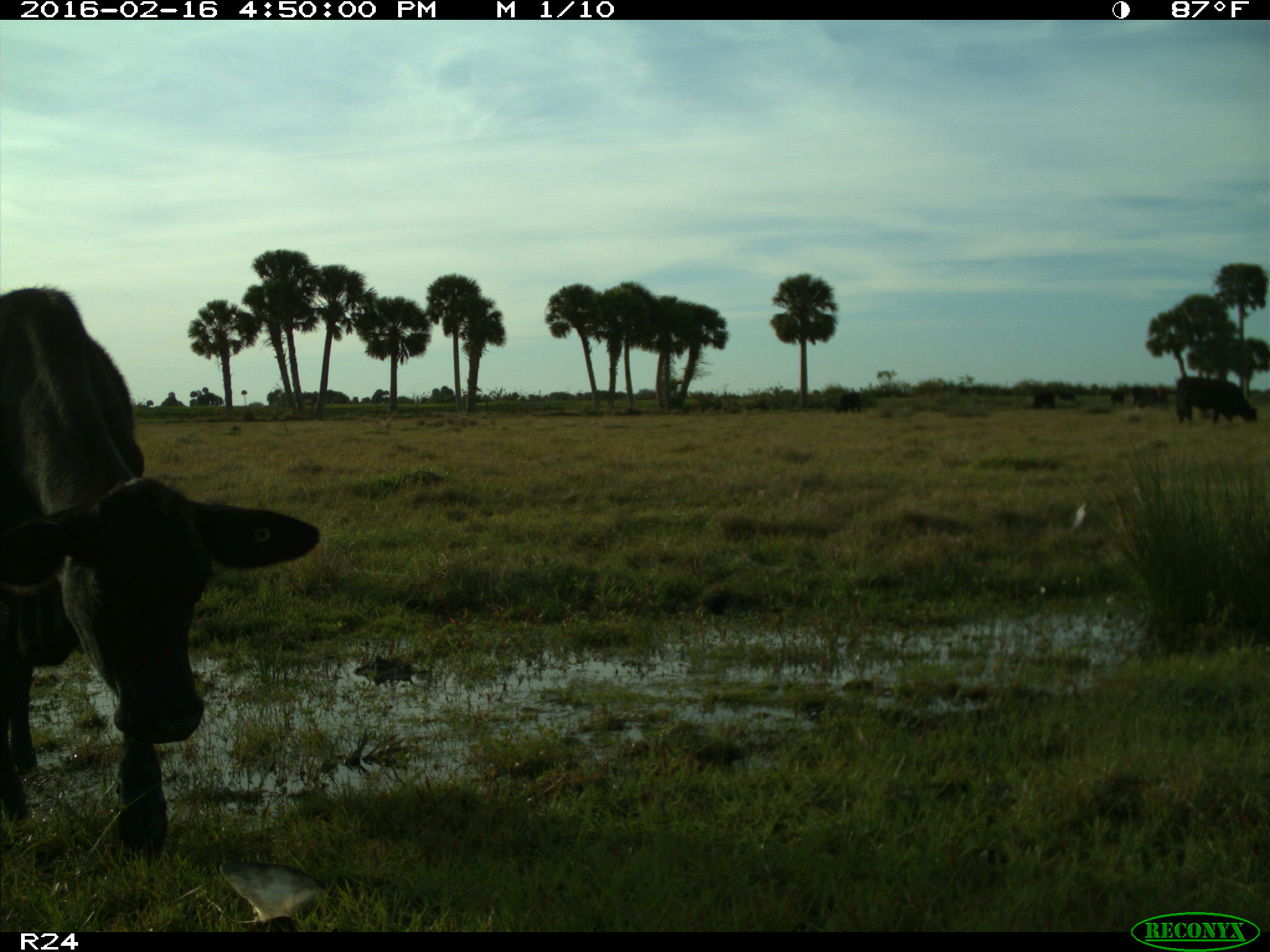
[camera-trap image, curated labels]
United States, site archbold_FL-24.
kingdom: Animalia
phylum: Chordata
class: Mammalia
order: Artiodactyla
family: Bovidae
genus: Bos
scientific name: Bos taurus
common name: domestic cow